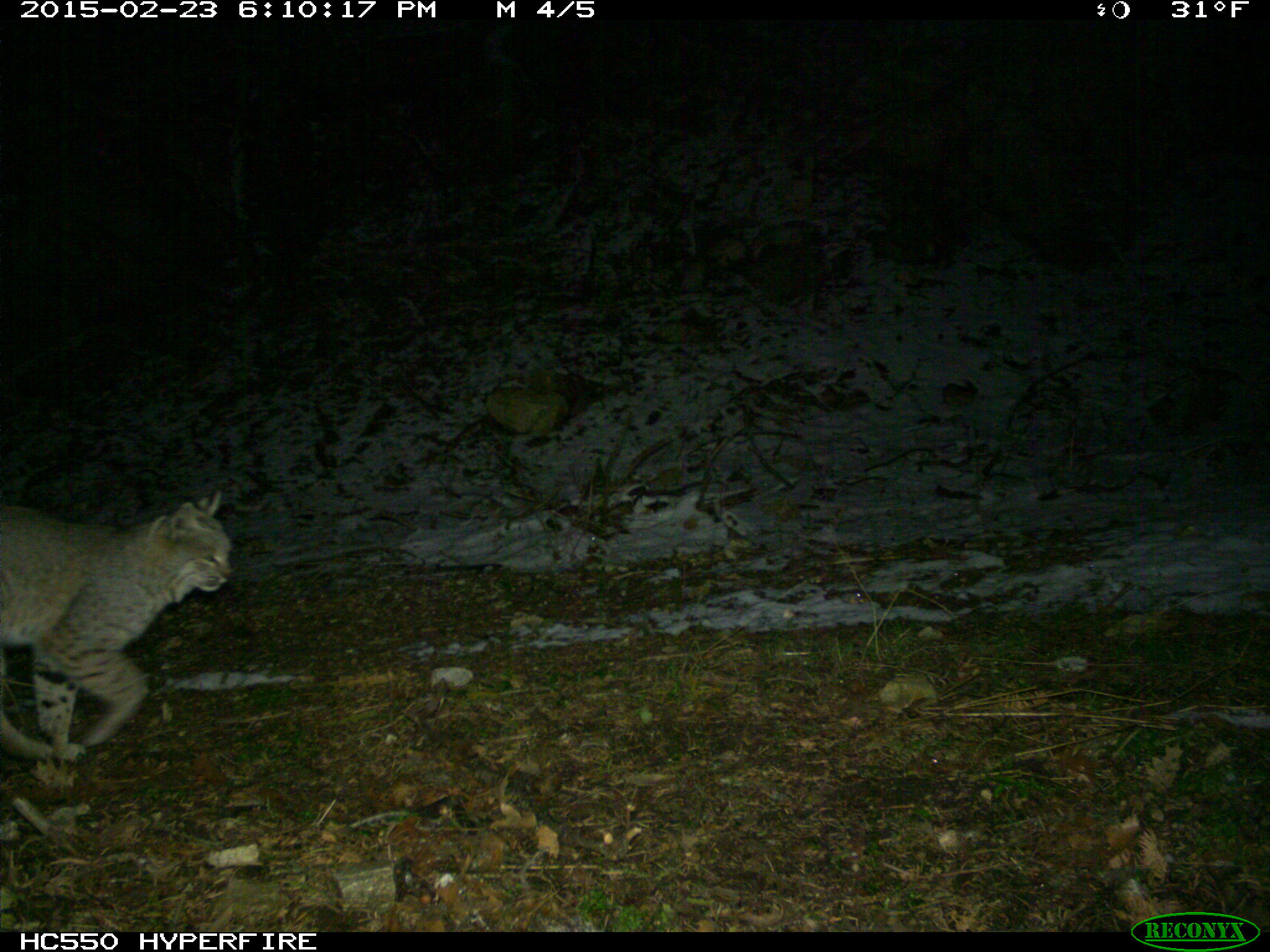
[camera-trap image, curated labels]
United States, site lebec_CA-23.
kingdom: Animalia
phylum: Chordata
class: Mammalia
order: Carnivora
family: Felidae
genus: Lynx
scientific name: Lynx rufus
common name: bobcat